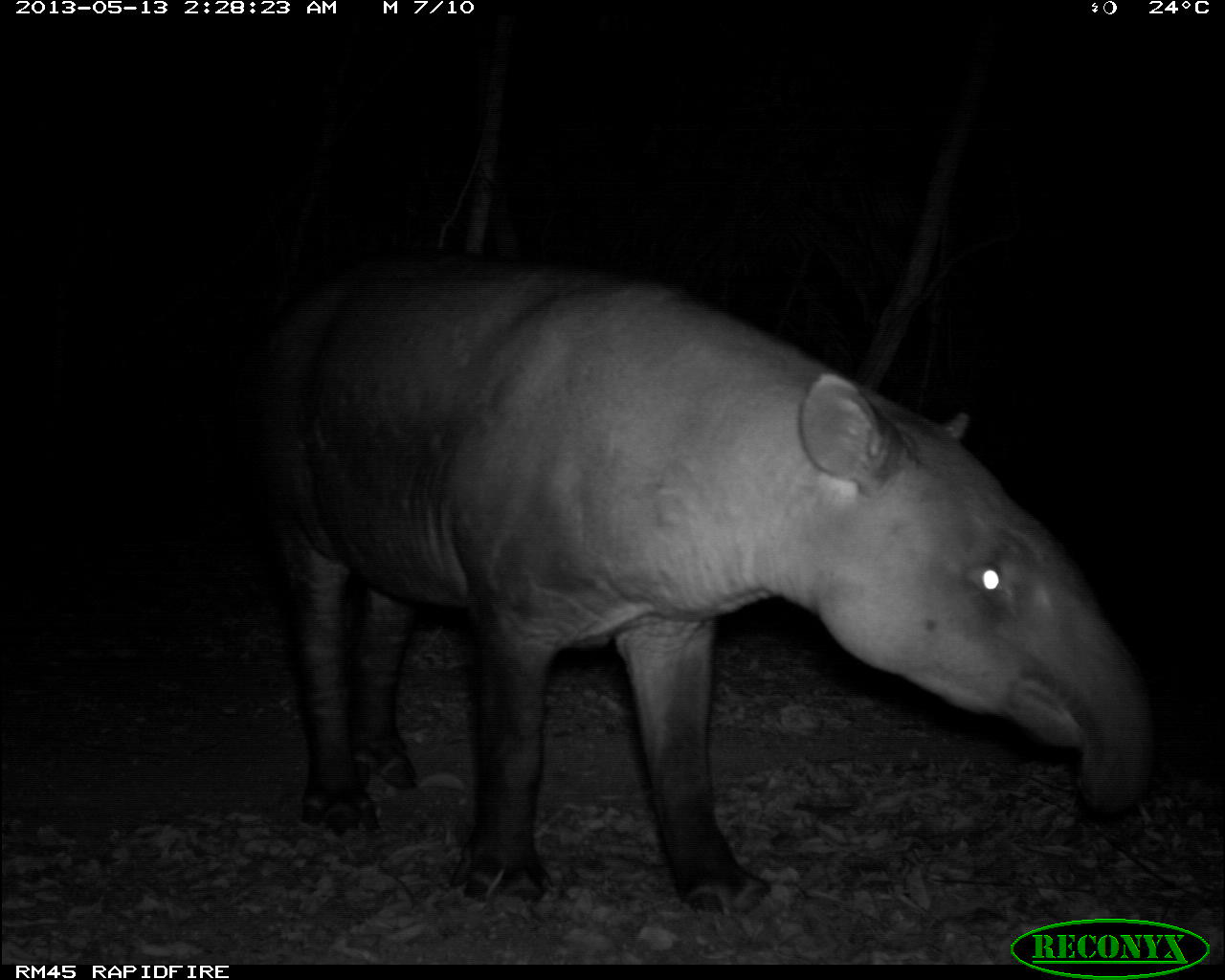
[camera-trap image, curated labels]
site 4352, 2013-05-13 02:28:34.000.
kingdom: Animalia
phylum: Chordata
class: Mammalia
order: Perissodactyla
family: Tapiridae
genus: Tapirus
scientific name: Tapirus bairdii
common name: baird's tapir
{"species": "Tapirus bairdii (baird's tapir)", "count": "1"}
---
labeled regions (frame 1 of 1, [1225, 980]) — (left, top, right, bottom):
tapirus bairdii: (213, 242, 1158, 920)